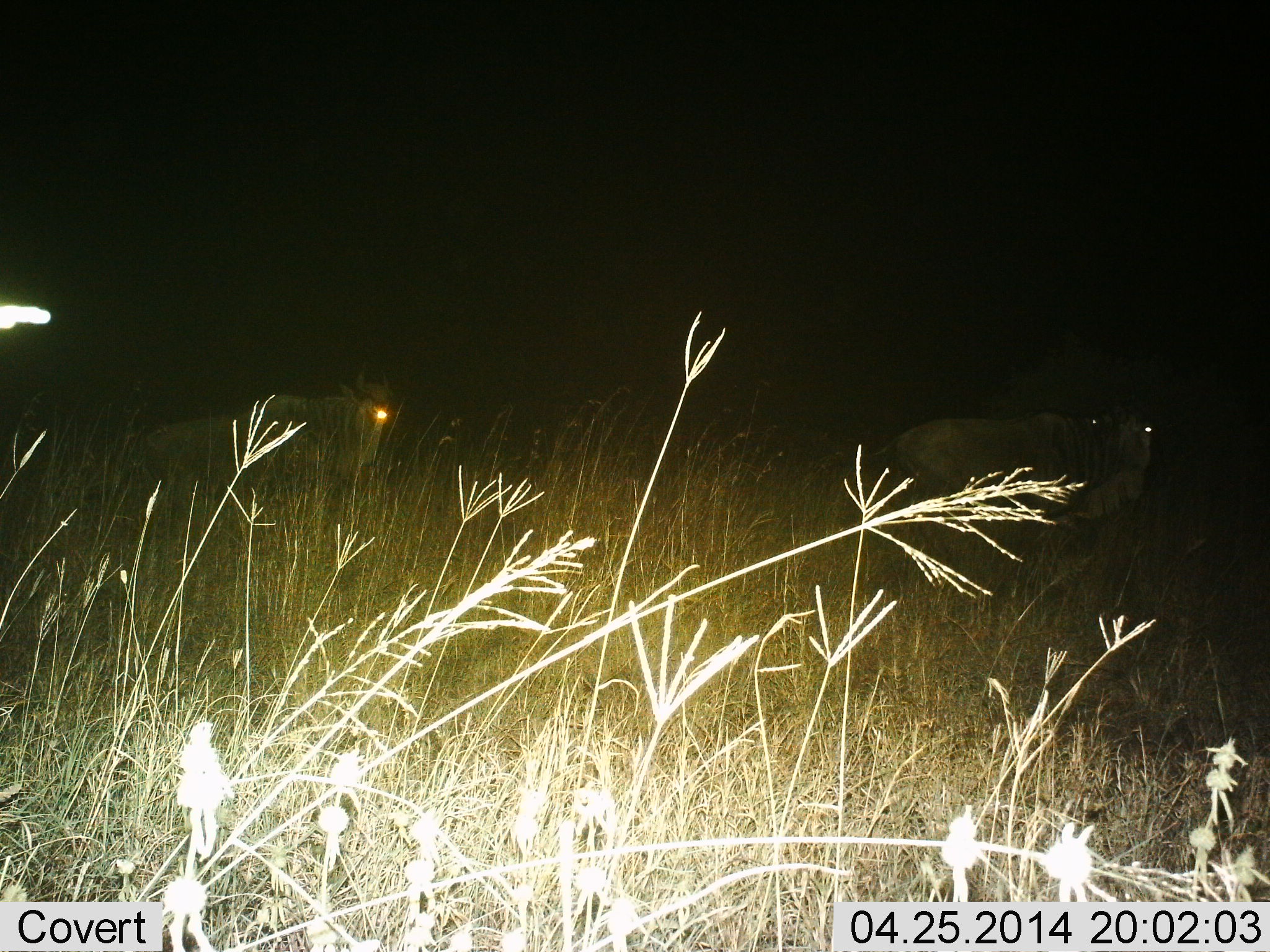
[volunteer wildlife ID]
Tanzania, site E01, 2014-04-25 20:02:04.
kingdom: Animalia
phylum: Chordata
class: Mammalia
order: Artiodactyla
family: Bovidae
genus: Connochaetes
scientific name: Connochaetes taurinus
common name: blue wildebeest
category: wildebeest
Wildebeest (blue wildebeest) (Connochaetes taurinus), count 2. Behavior (volunteer vote fractions): standing 10%, resting 30%, moving 60%, interacting 0%. Young present (vote fraction): 0%. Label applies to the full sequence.